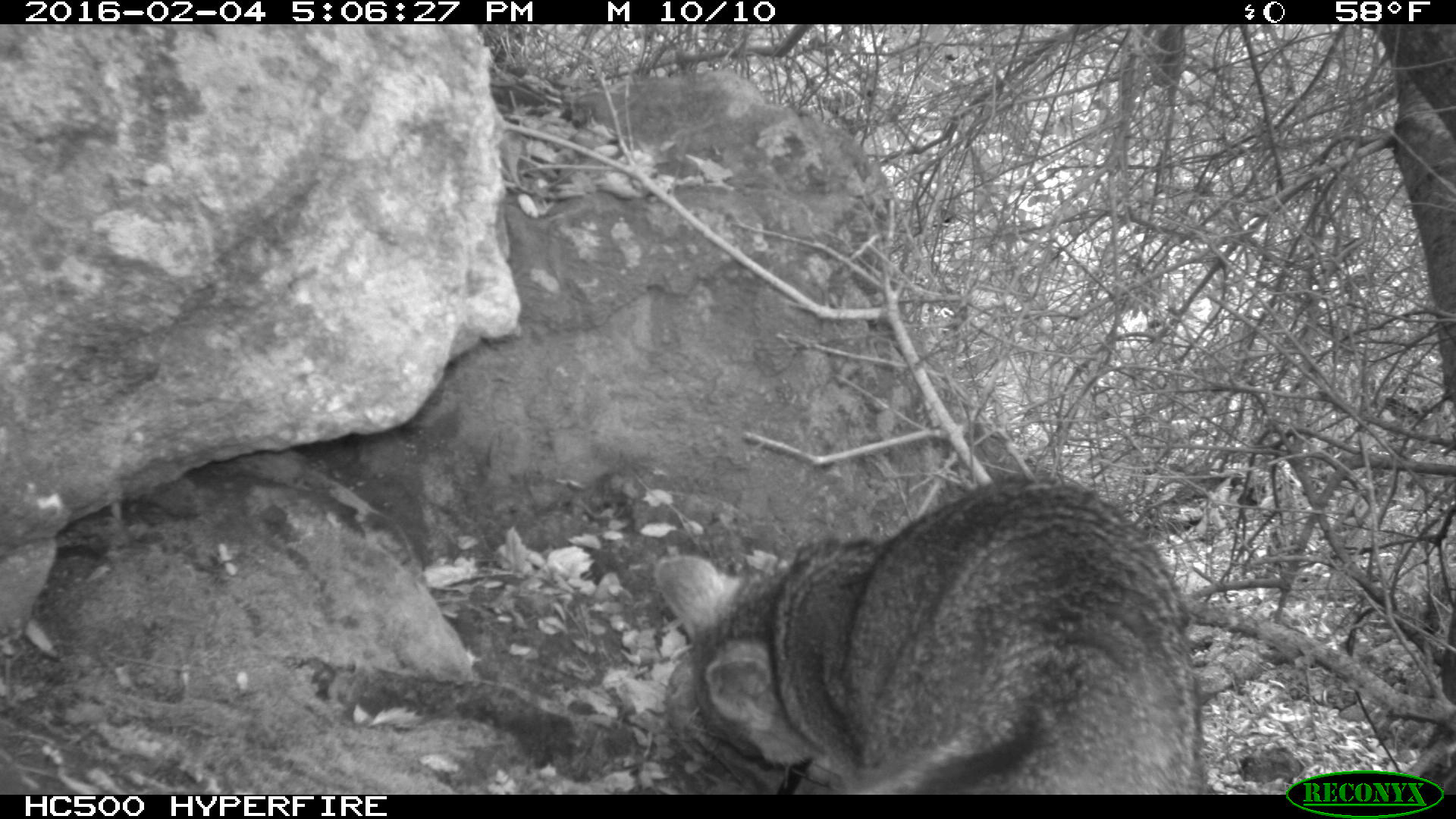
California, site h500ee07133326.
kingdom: Animalia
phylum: Chordata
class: Mammalia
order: Carnivora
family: Canidae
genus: Urocyon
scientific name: Urocyon littoralis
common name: island fox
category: fox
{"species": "fox (island fox) (Urocyon littoralis)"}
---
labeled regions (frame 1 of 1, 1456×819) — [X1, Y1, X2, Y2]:
fox: [652, 474, 1200, 795]